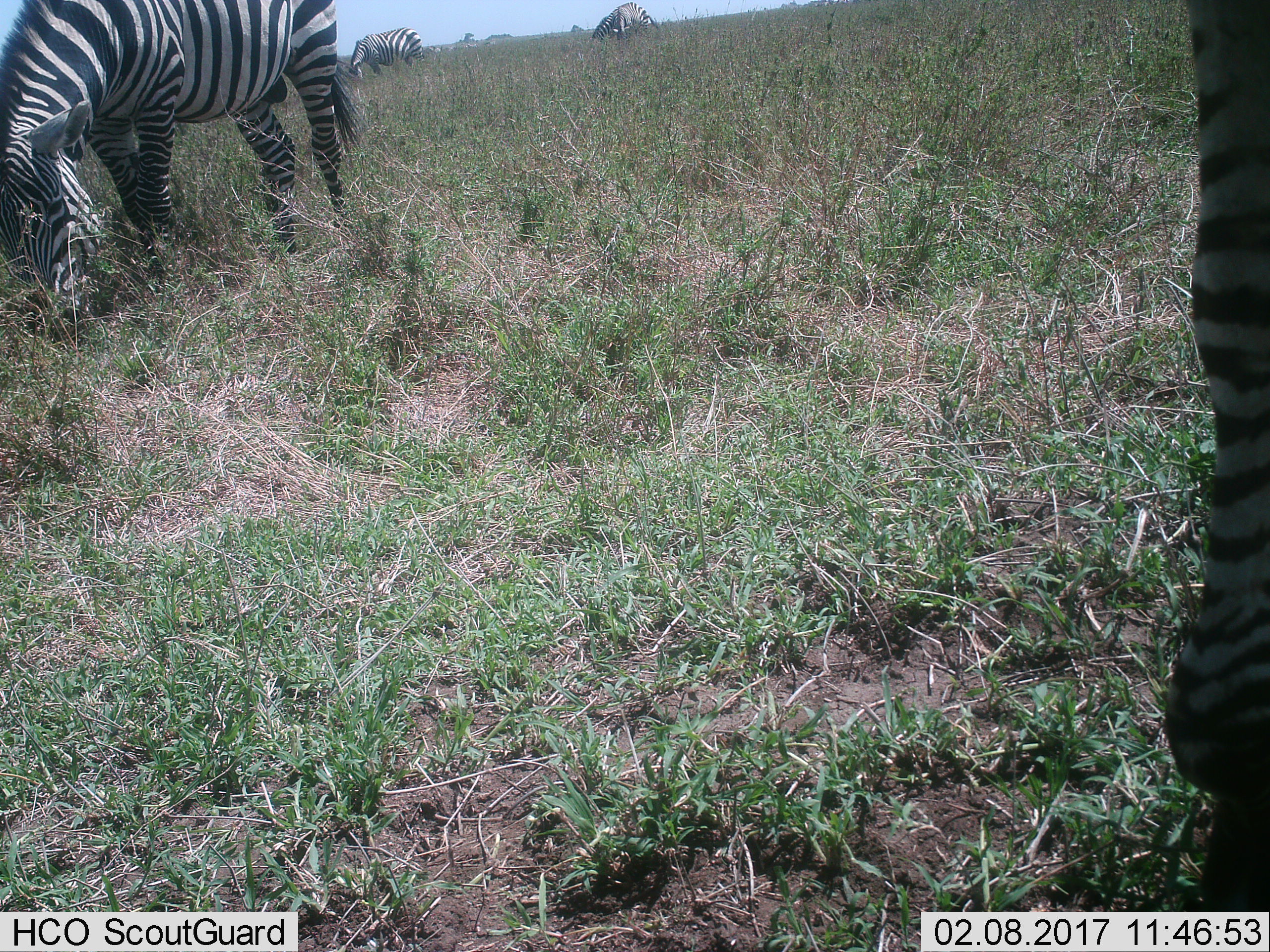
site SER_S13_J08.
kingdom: Animalia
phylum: Chordata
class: Mammalia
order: Perissodactyla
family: Equidae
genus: Equus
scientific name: Equus quagga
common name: plains zebra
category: zebraplains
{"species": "zebraplains (plains zebra) (Equus quagga)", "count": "4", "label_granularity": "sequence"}